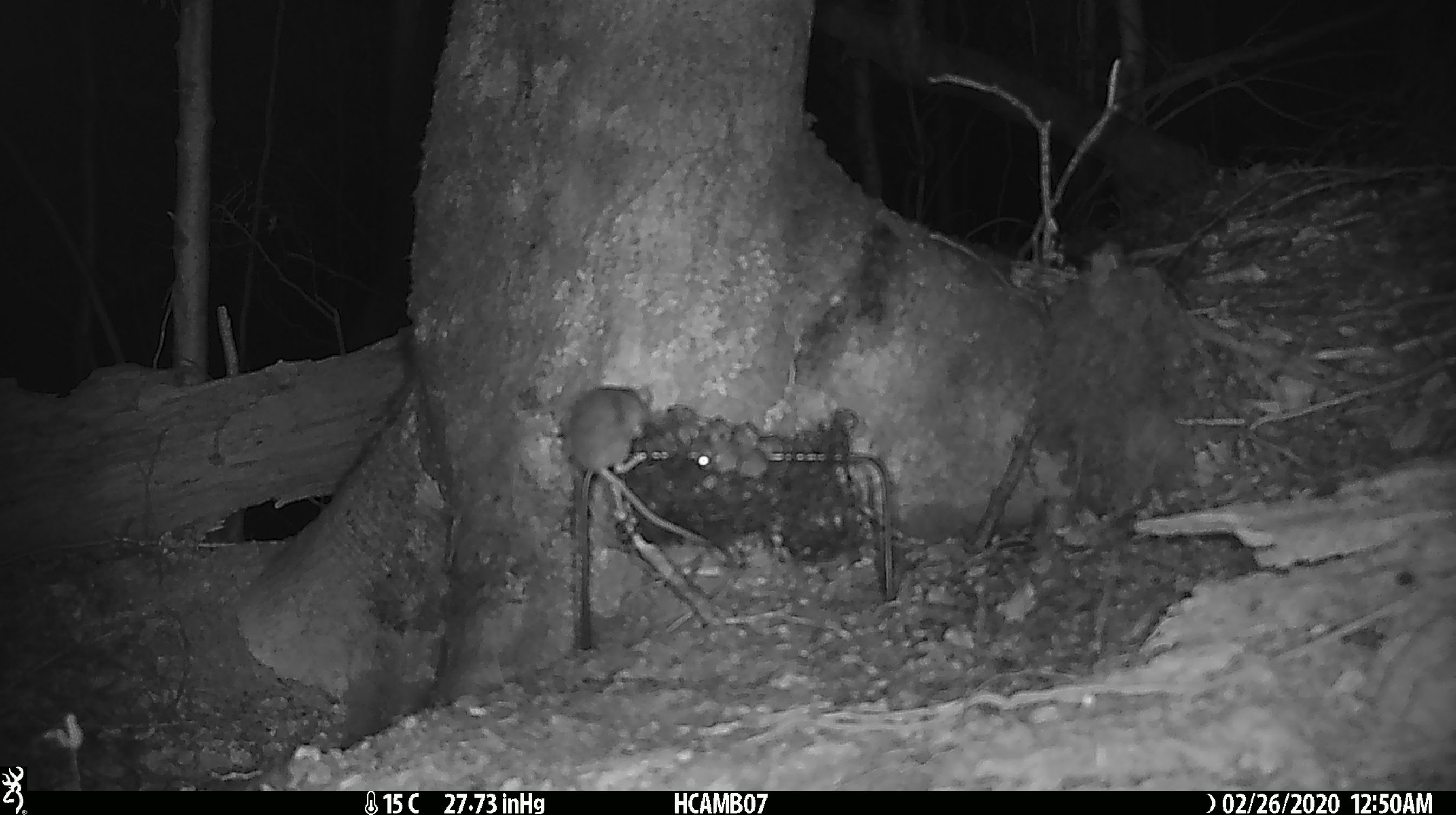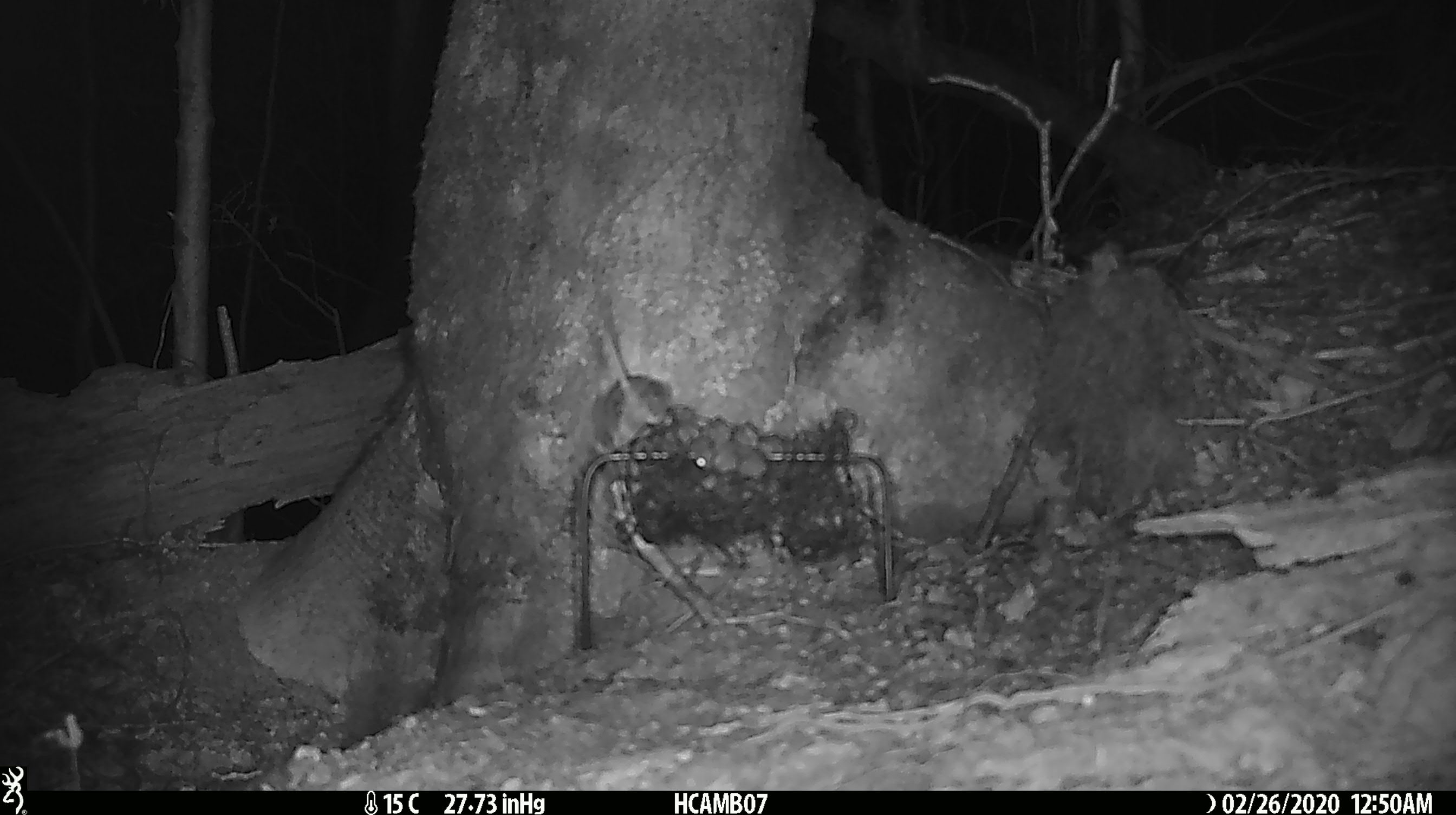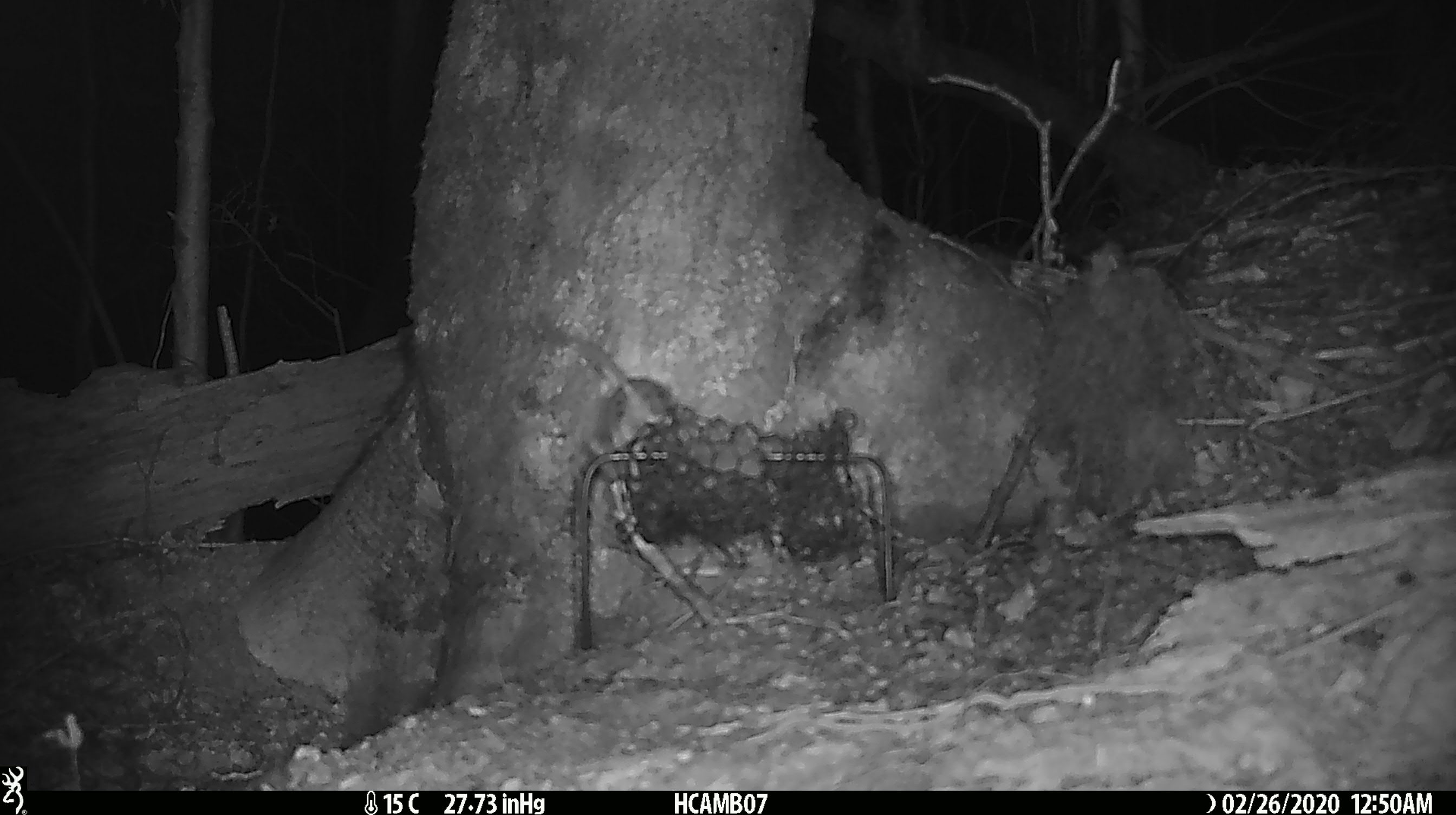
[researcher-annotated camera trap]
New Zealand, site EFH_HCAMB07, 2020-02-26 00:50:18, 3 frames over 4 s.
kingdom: Animalia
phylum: Chordata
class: Mammalia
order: Rodentia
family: Muridae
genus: Mus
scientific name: Mus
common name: mouse